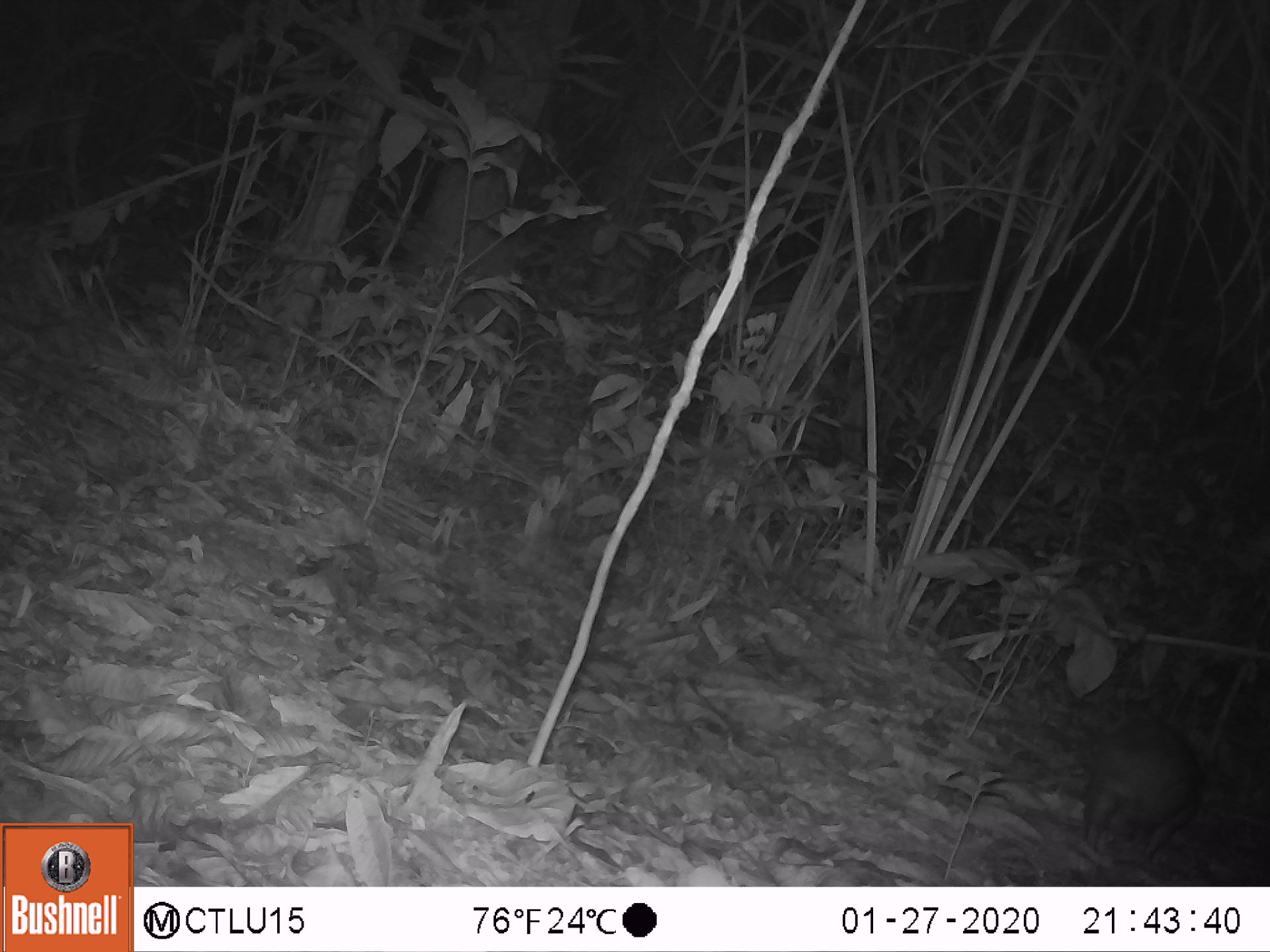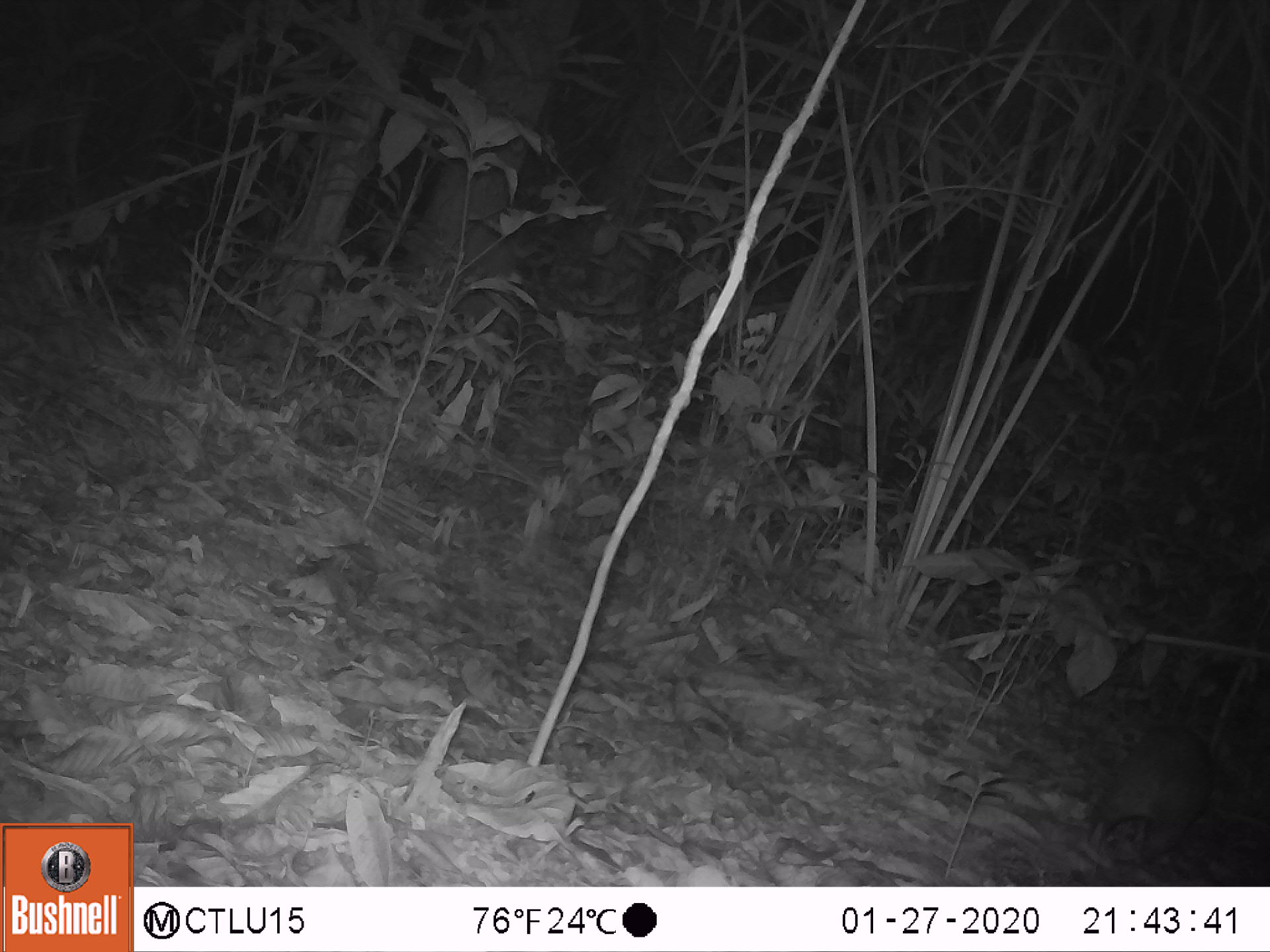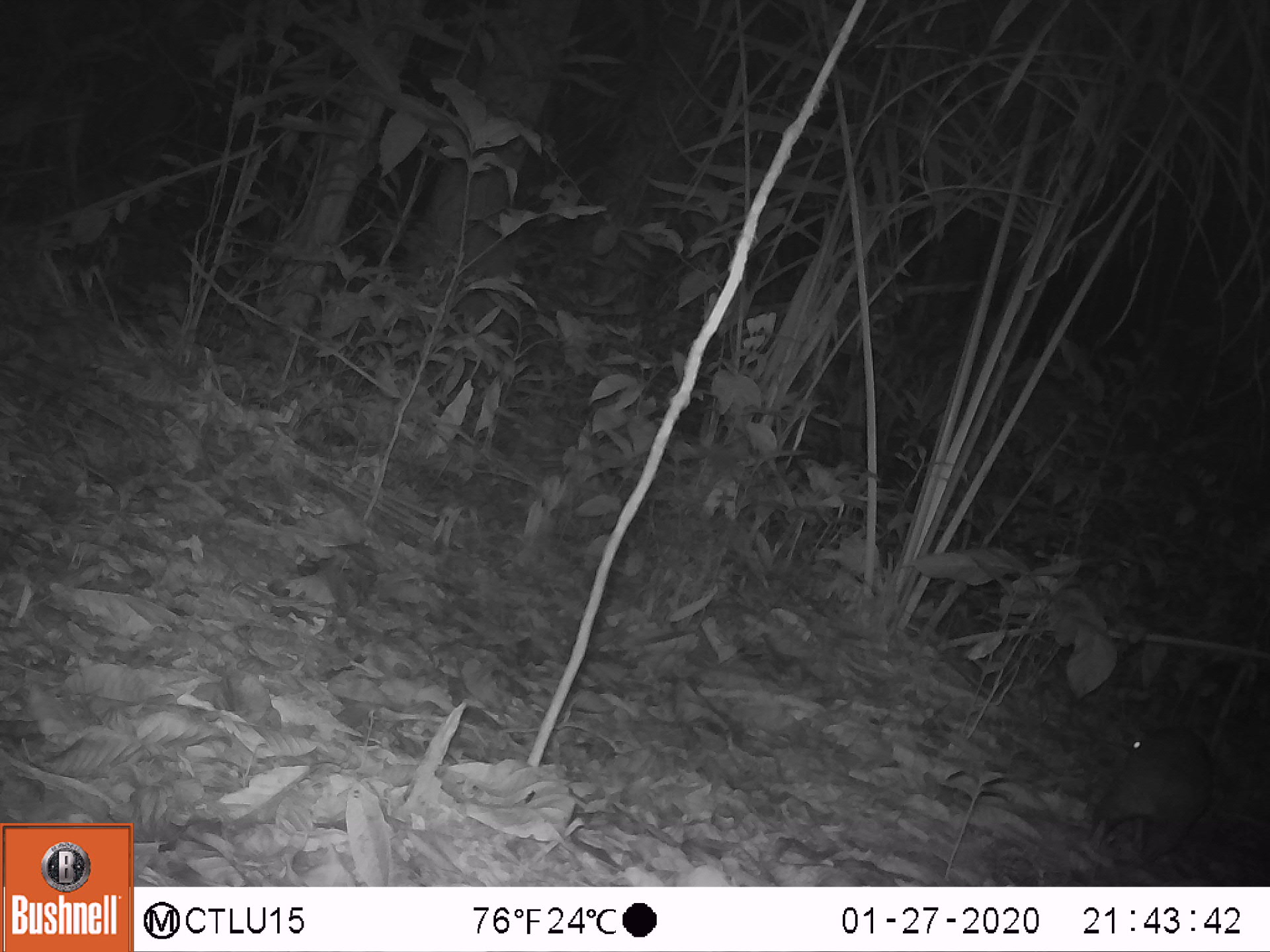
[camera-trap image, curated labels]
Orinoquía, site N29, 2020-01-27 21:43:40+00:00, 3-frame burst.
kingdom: Animalia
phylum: Chordata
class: Mammalia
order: Rodentia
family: Cuniculidae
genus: Cuniculus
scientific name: Cuniculus paca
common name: spotted paca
Spotted paca (Cuniculus paca).